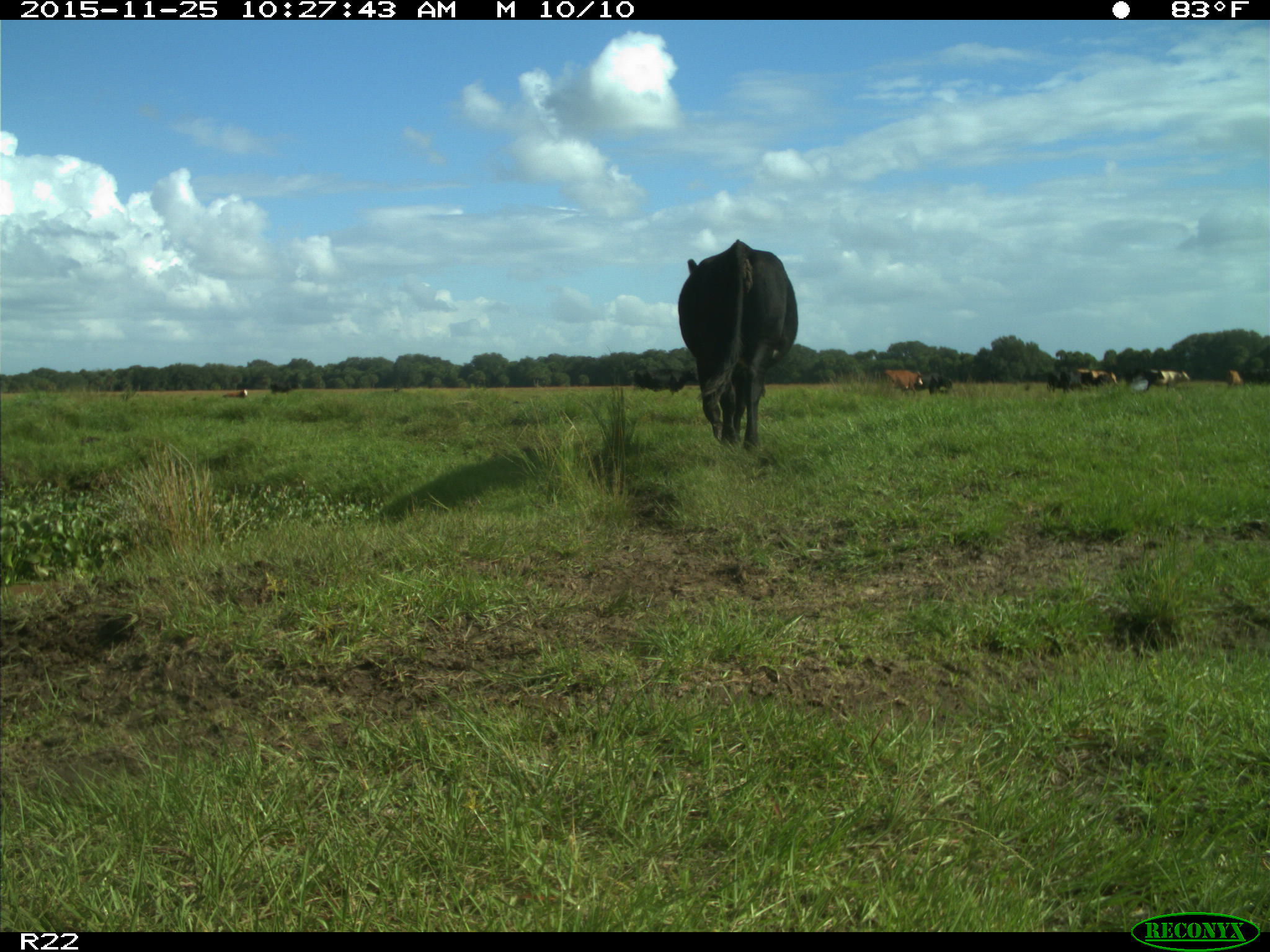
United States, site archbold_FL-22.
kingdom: Animalia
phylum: Chordata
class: Mammalia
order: Artiodactyla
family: Bovidae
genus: Bos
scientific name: Bos taurus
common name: domestic cow